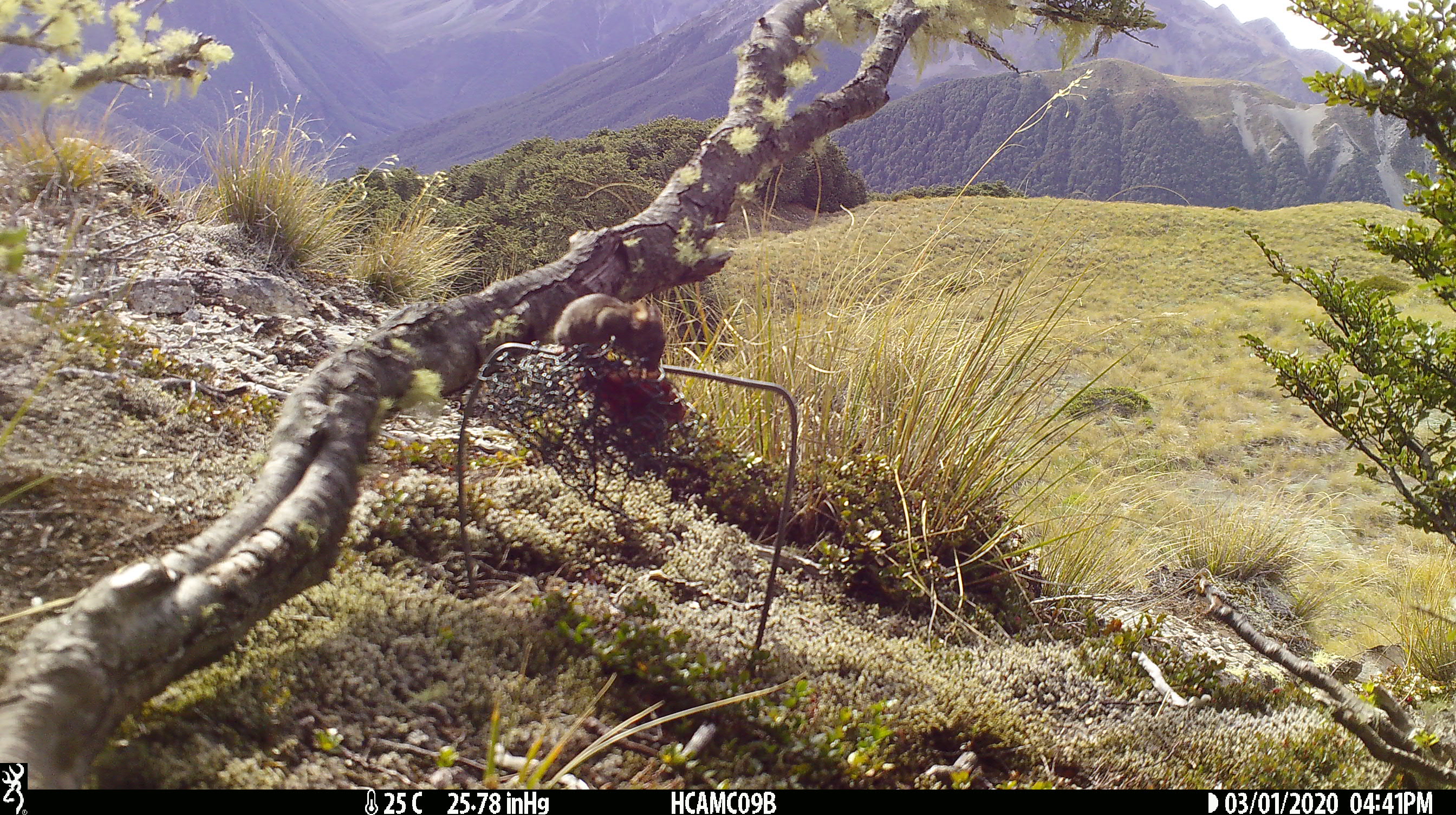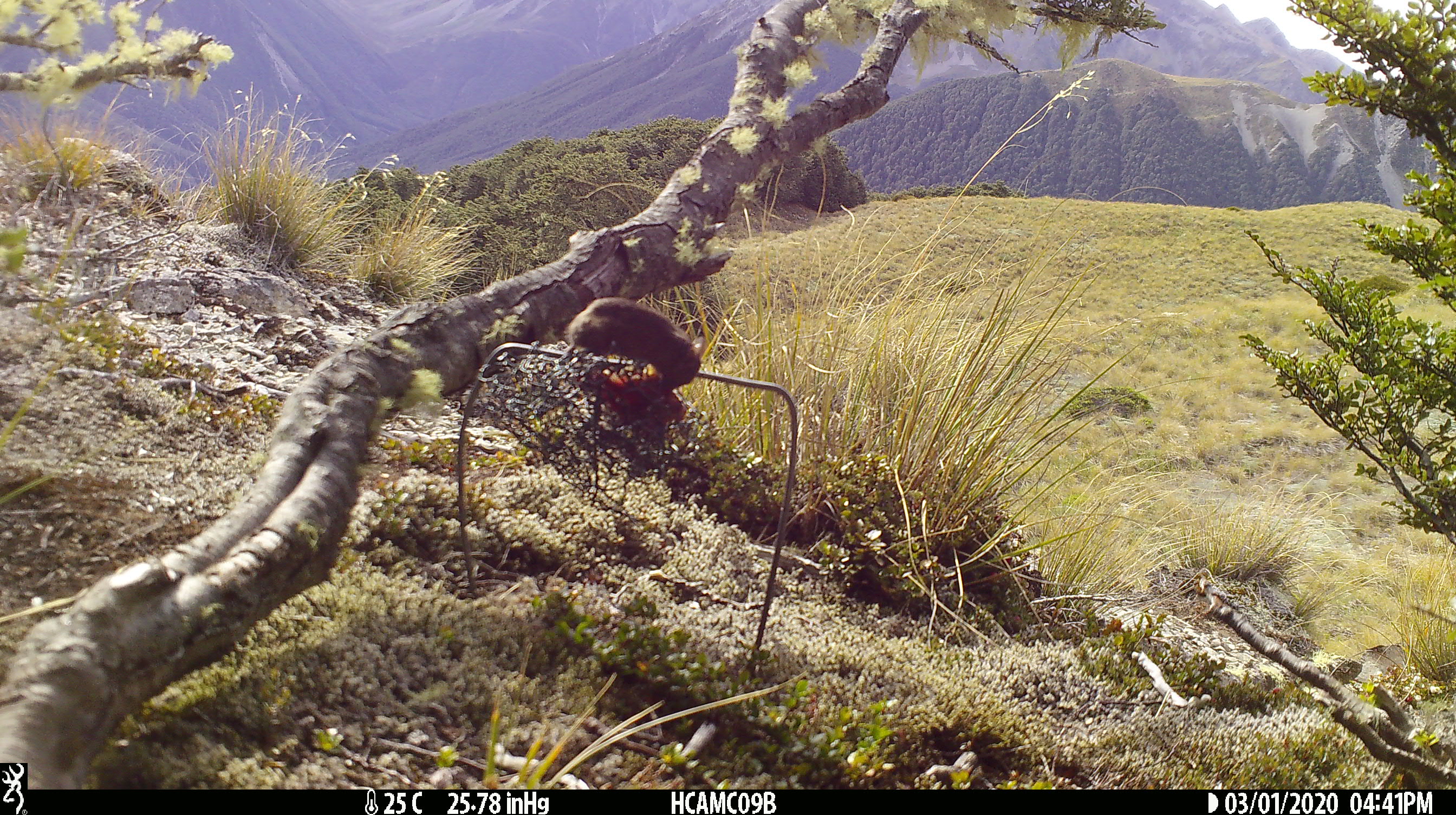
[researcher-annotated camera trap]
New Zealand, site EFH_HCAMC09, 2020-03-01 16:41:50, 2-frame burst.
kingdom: Animalia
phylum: Chordata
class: Mammalia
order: Rodentia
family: Muridae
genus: Mus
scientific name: Mus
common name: mouse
Mouse (Mus).